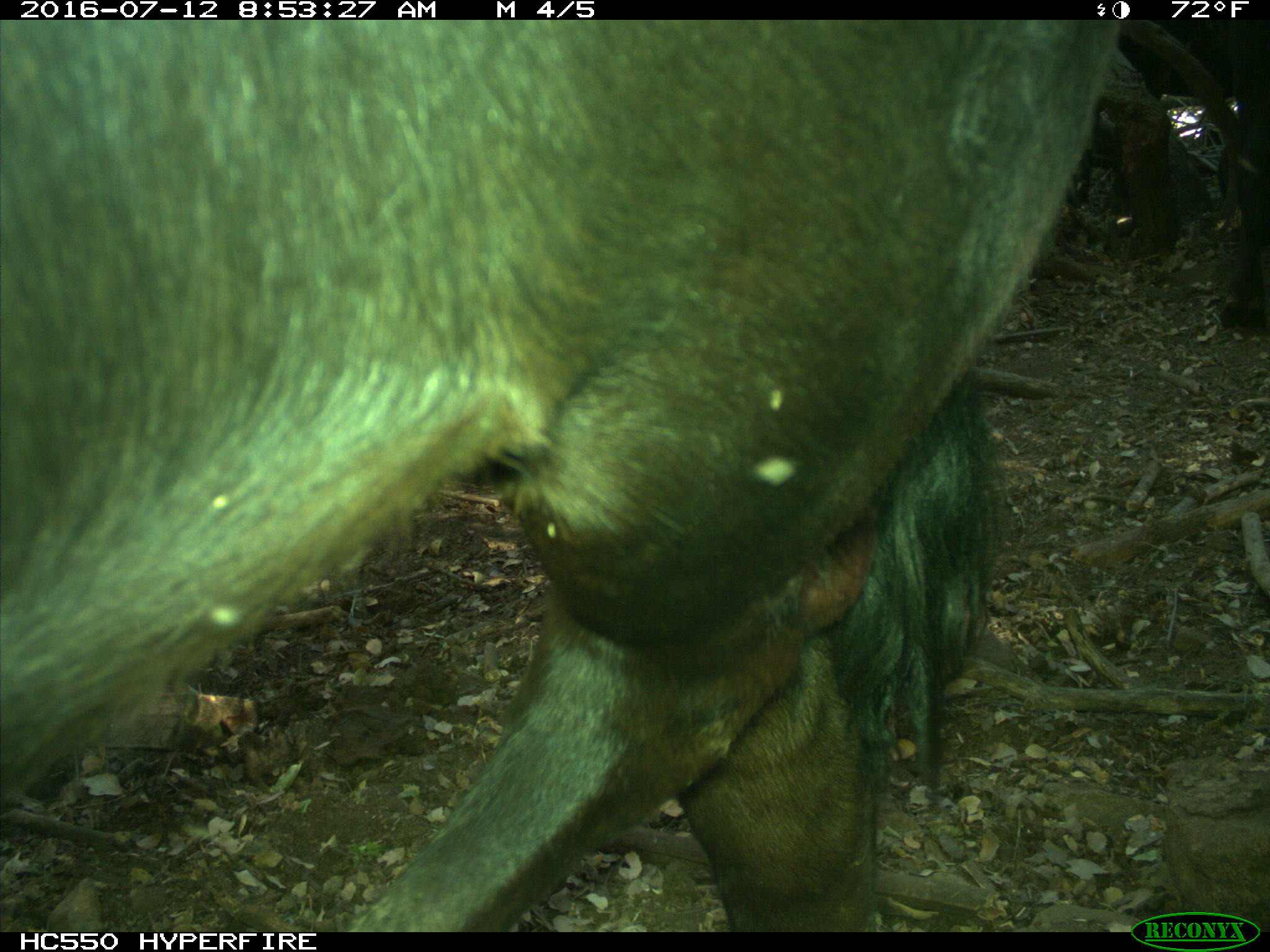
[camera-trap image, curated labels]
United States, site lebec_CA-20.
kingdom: Animalia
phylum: Chordata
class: Mammalia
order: Artiodactyla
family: Bovidae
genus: Bos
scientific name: Bos taurus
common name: domestic cow